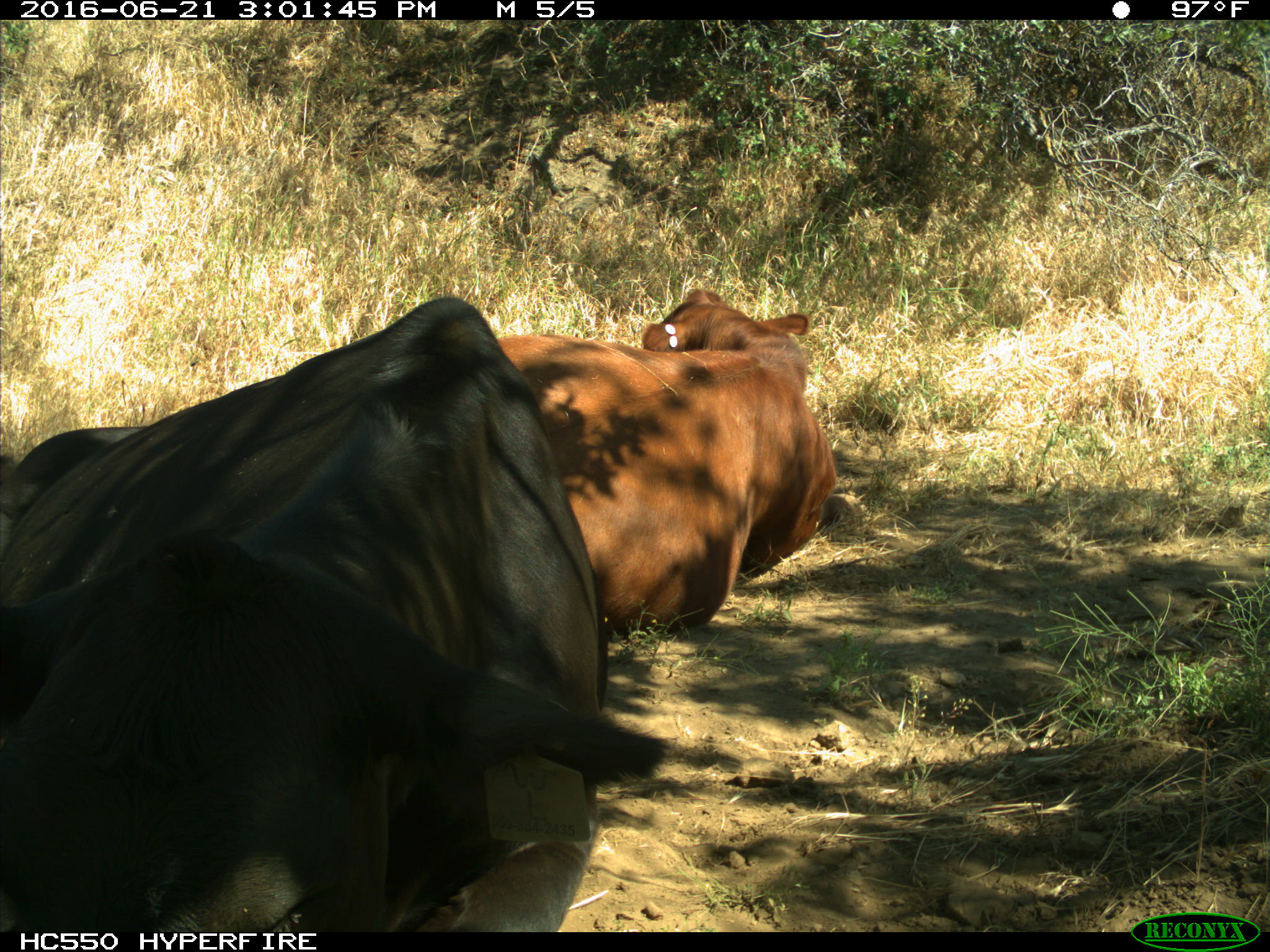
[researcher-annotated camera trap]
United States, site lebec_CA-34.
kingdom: Animalia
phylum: Chordata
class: Mammalia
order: Artiodactyla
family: Bovidae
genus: Bos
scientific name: Bos taurus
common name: domestic cow